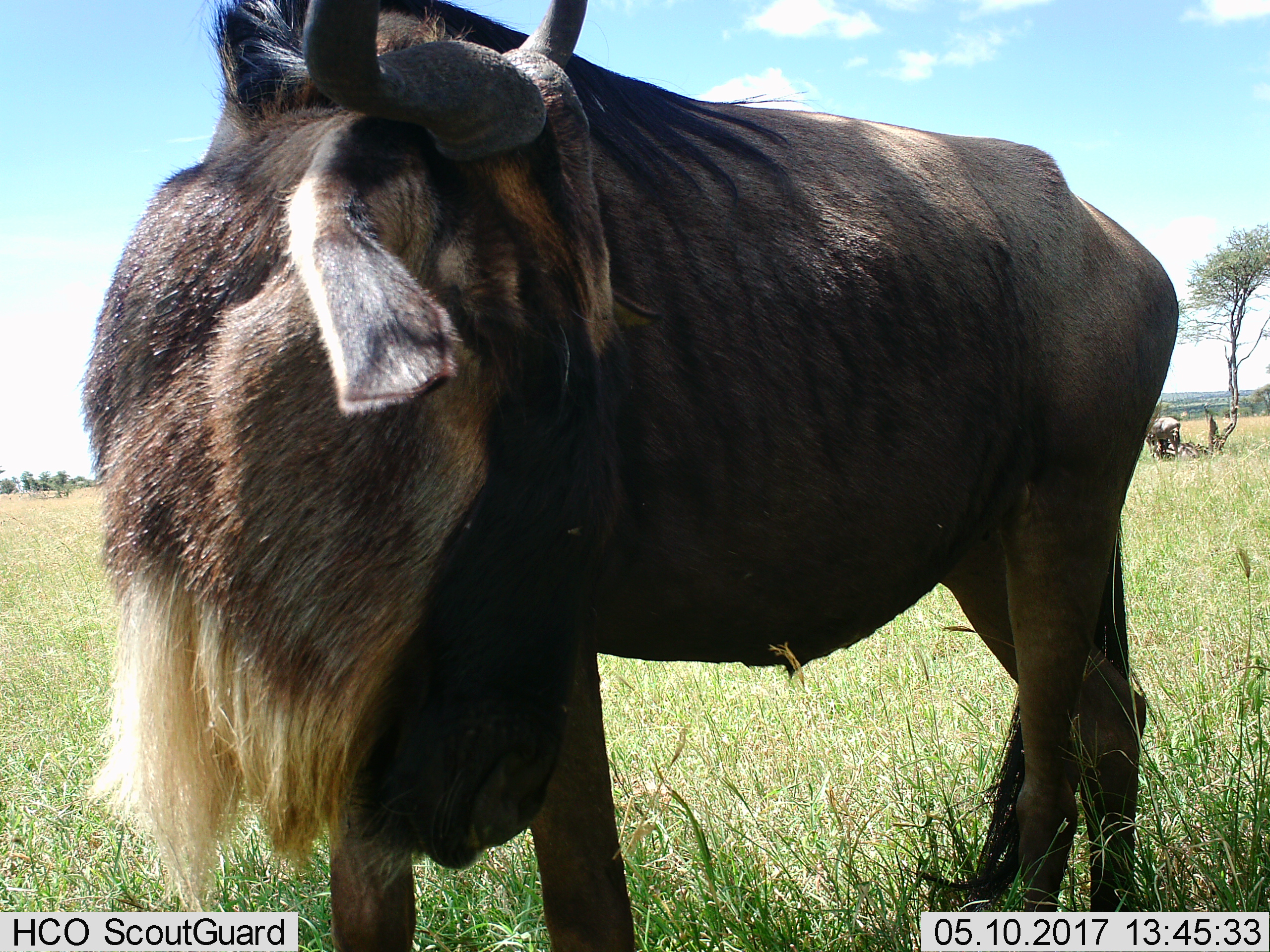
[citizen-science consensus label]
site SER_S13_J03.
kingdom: Animalia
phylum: Chordata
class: Mammalia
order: Artiodactyla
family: Bovidae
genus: Connochaetes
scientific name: Connochaetes taurinus taurinus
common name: blue wildebeest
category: wildebeestblue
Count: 1.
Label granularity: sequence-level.